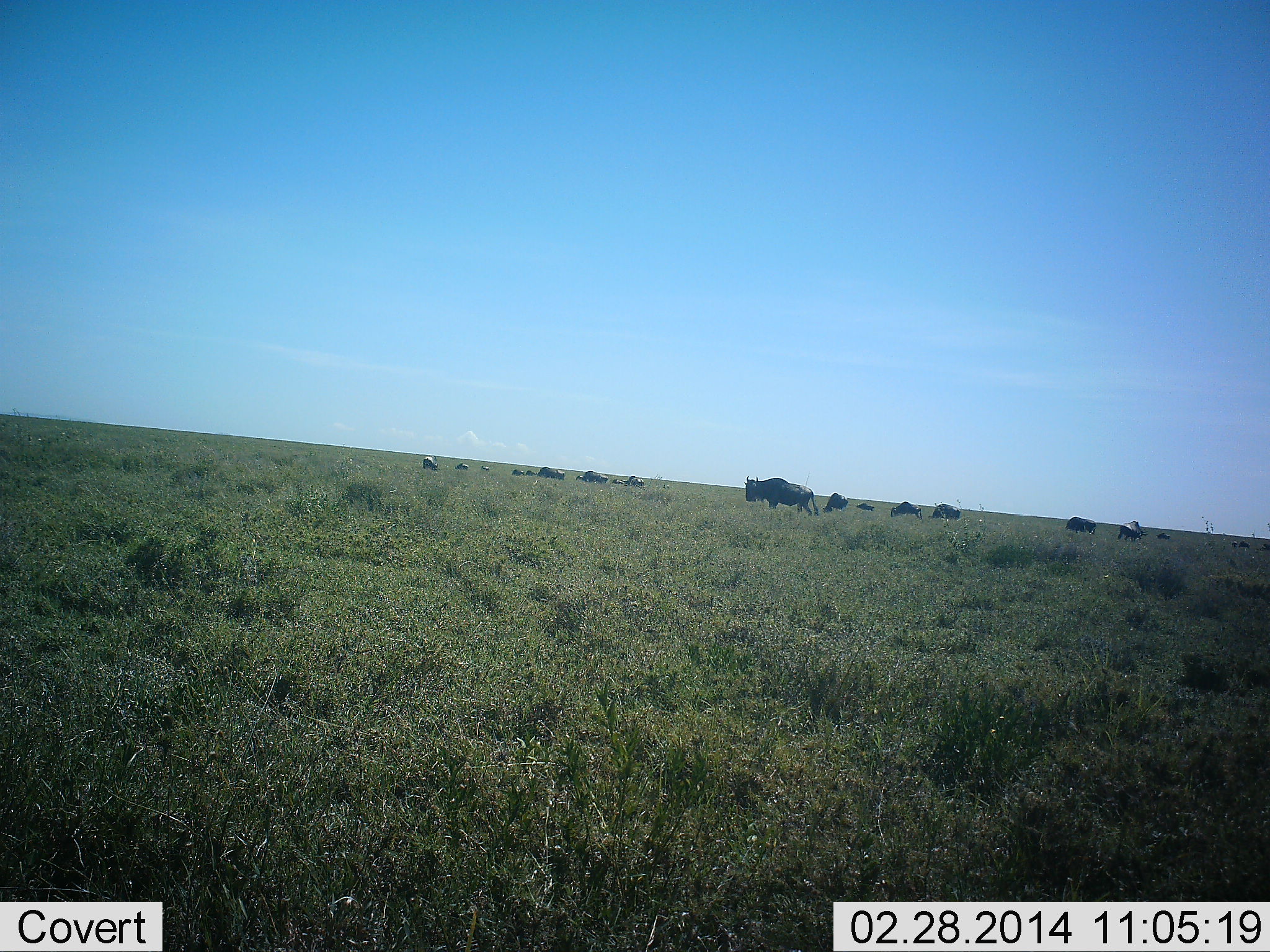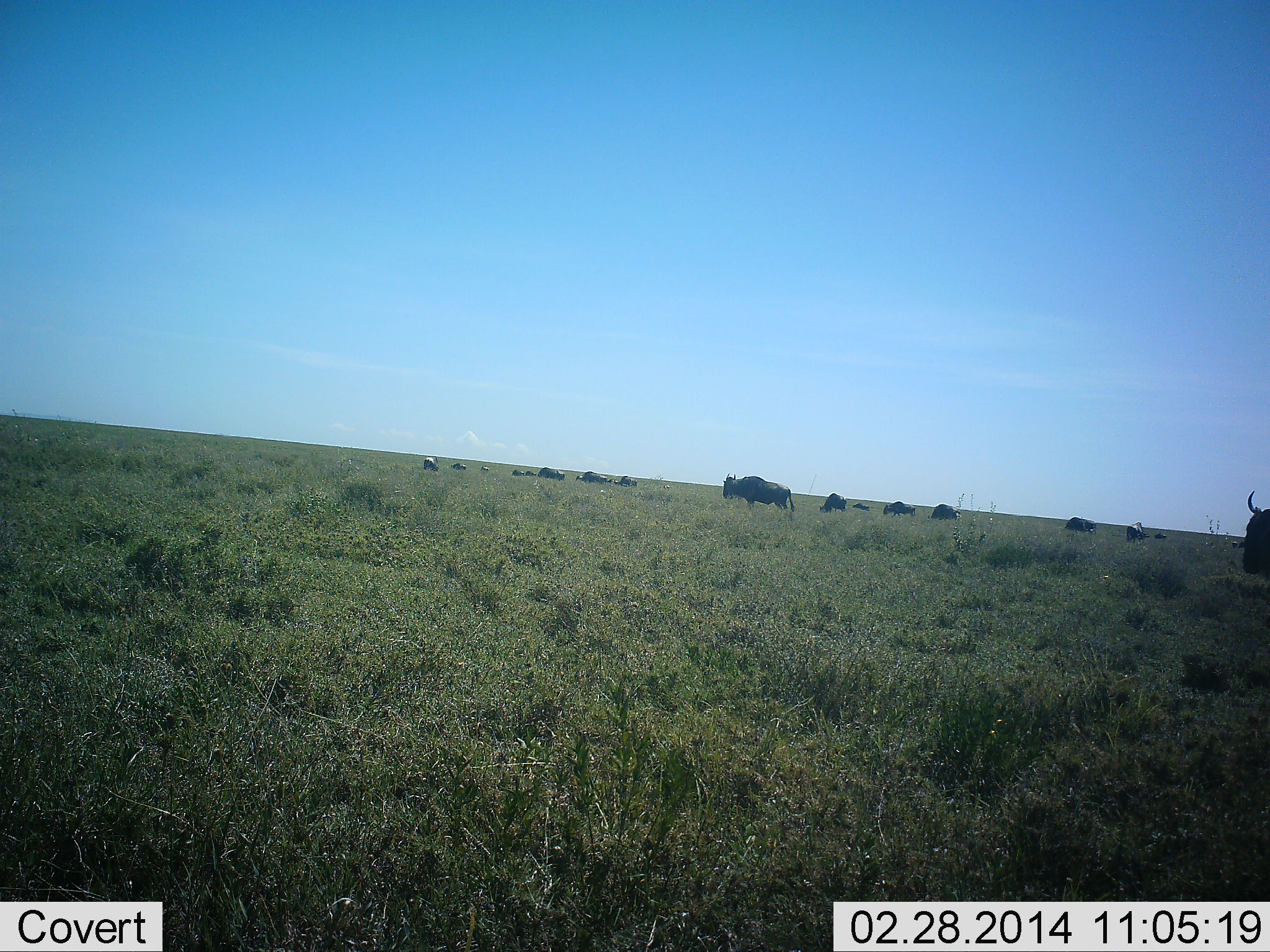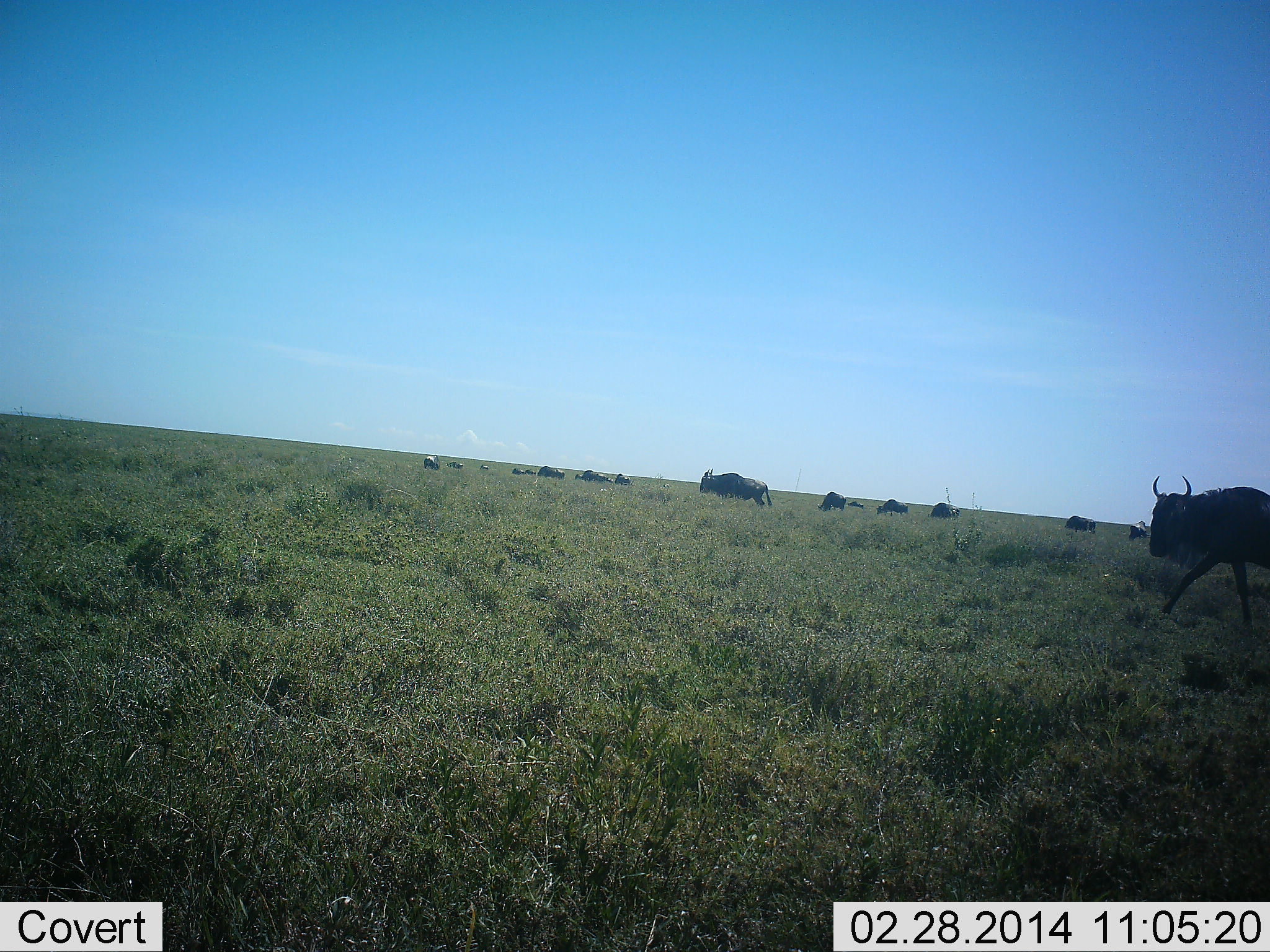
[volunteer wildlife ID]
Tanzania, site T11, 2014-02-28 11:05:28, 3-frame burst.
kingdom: Animalia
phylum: Chordata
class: Mammalia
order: Artiodactyla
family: Bovidae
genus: Connochaetes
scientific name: Connochaetes taurinus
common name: blue wildebeest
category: wildebeest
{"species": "wildebeest (blue wildebeest) (Connochaetes taurinus)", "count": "11-50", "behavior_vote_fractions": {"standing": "40%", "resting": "10%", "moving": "80%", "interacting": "0%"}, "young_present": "0%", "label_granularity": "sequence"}